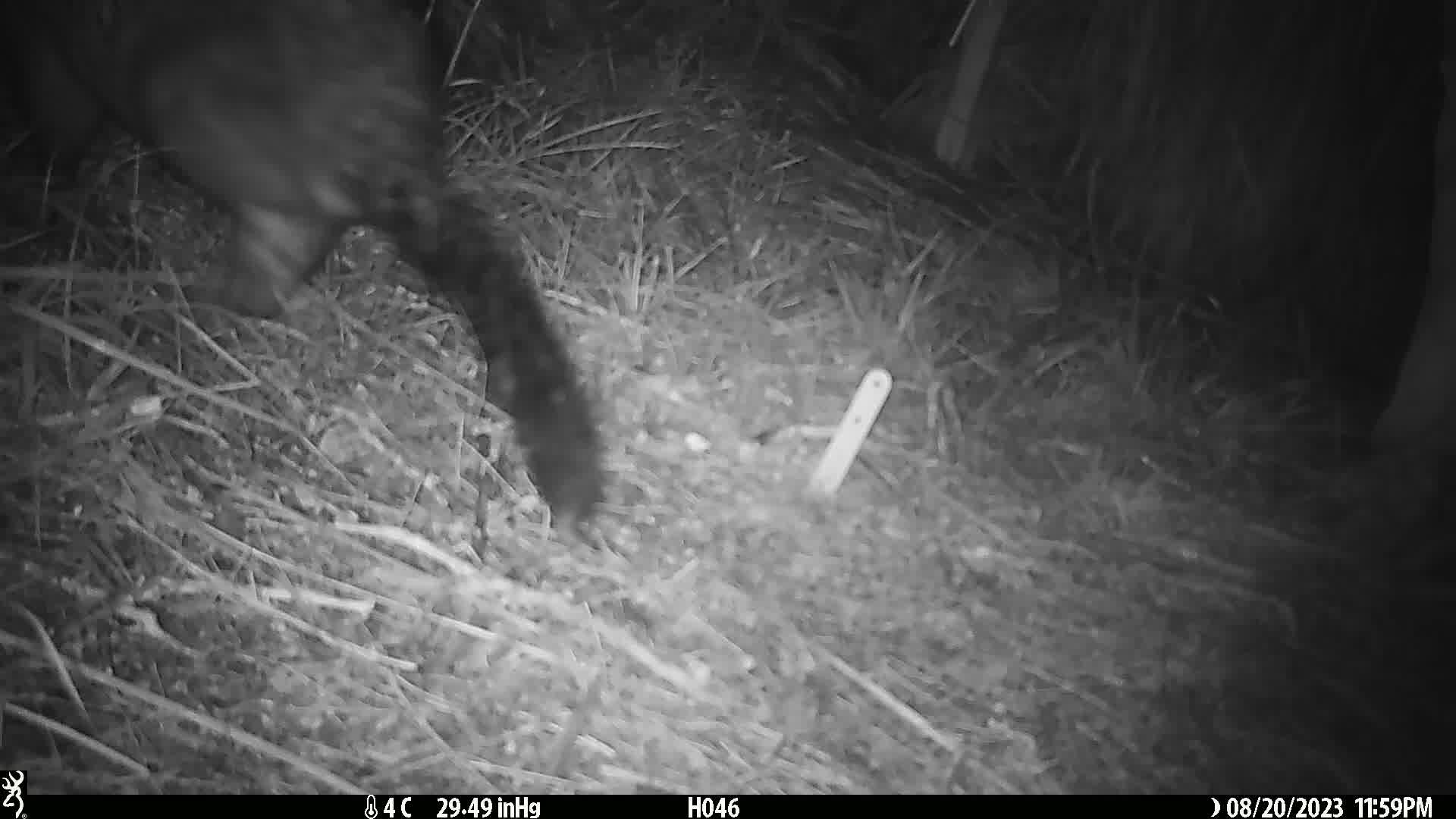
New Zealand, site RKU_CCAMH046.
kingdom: Animalia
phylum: Chordata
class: Mammalia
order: Diprotodontia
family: Phalangeridae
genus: Trichosurus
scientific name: Trichosurus vulpecula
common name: common brushtail possum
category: possum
Possum (common brushtail possum) (Trichosurus vulpecula).